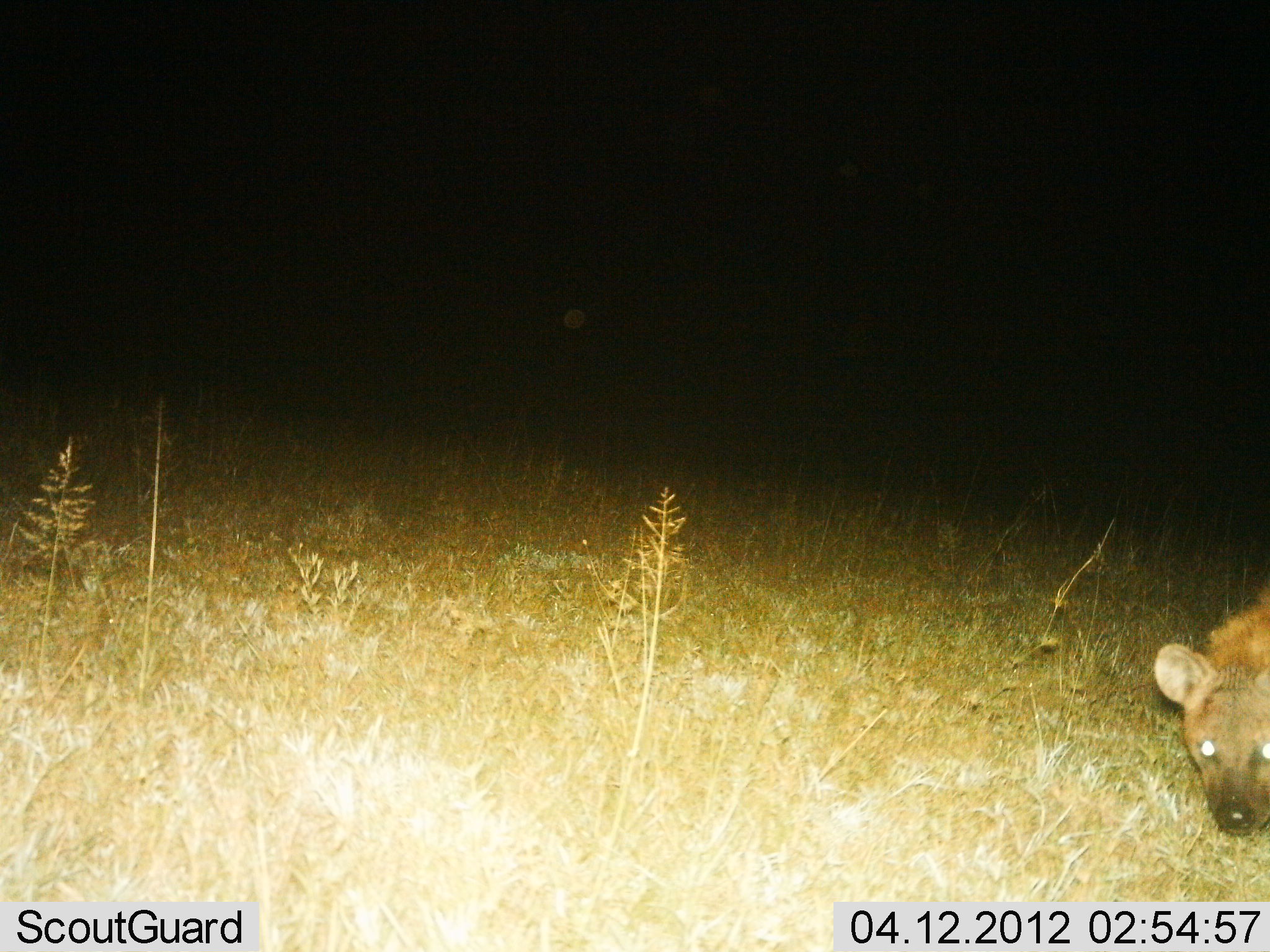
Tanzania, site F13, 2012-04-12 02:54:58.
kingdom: Animalia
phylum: Chordata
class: Mammalia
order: Carnivora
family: Hyaenidae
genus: Crocuta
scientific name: Crocuta crocuta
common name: spotted hyena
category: hyenaspotted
Hyenaspotted (spotted hyena) (Crocuta crocuta), count 1. Behavior (volunteer vote fractions): standing 58%, resting 0%, moving 42%, interacting 0%. Young present (vote fraction): 0%. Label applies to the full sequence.